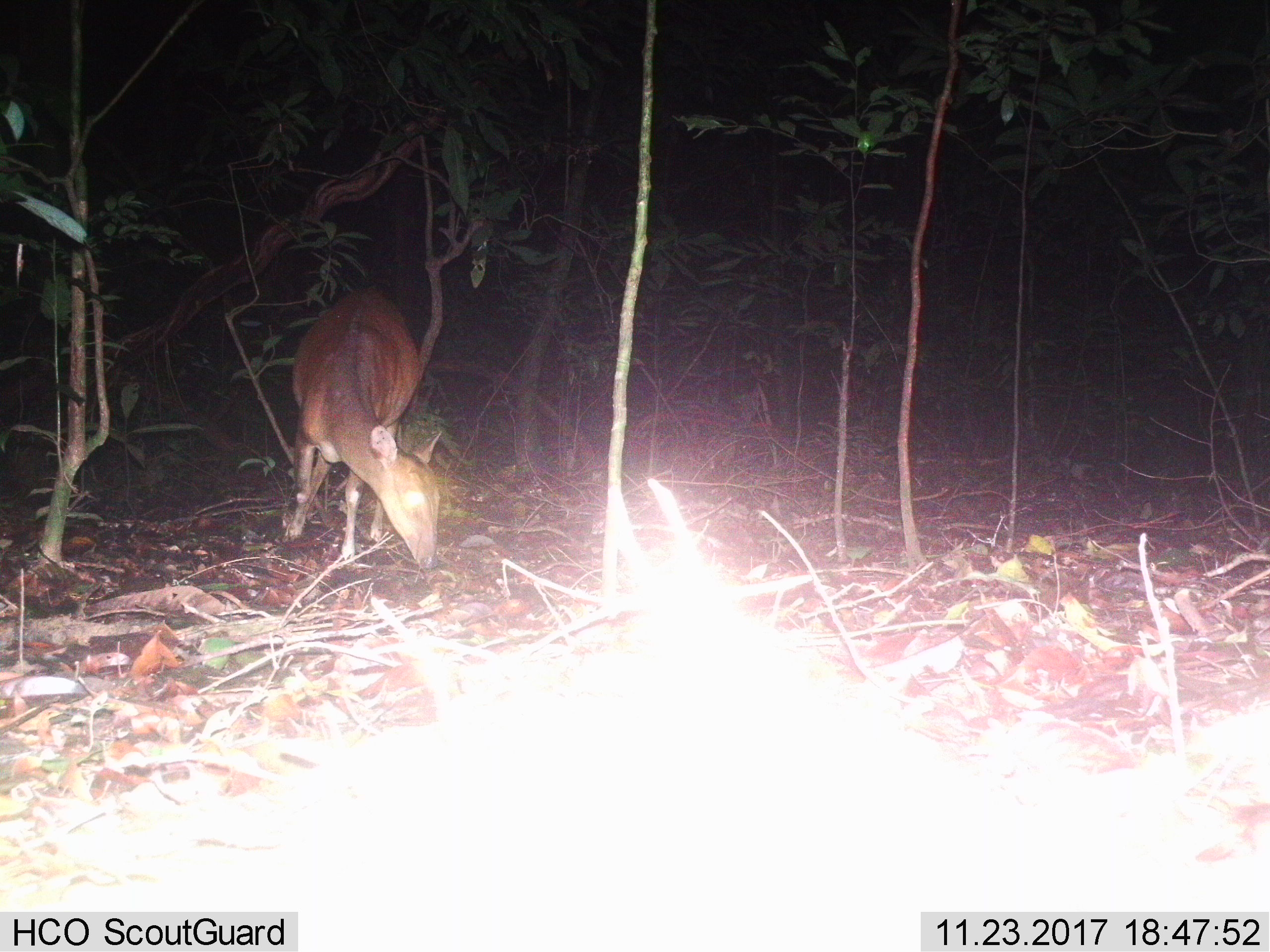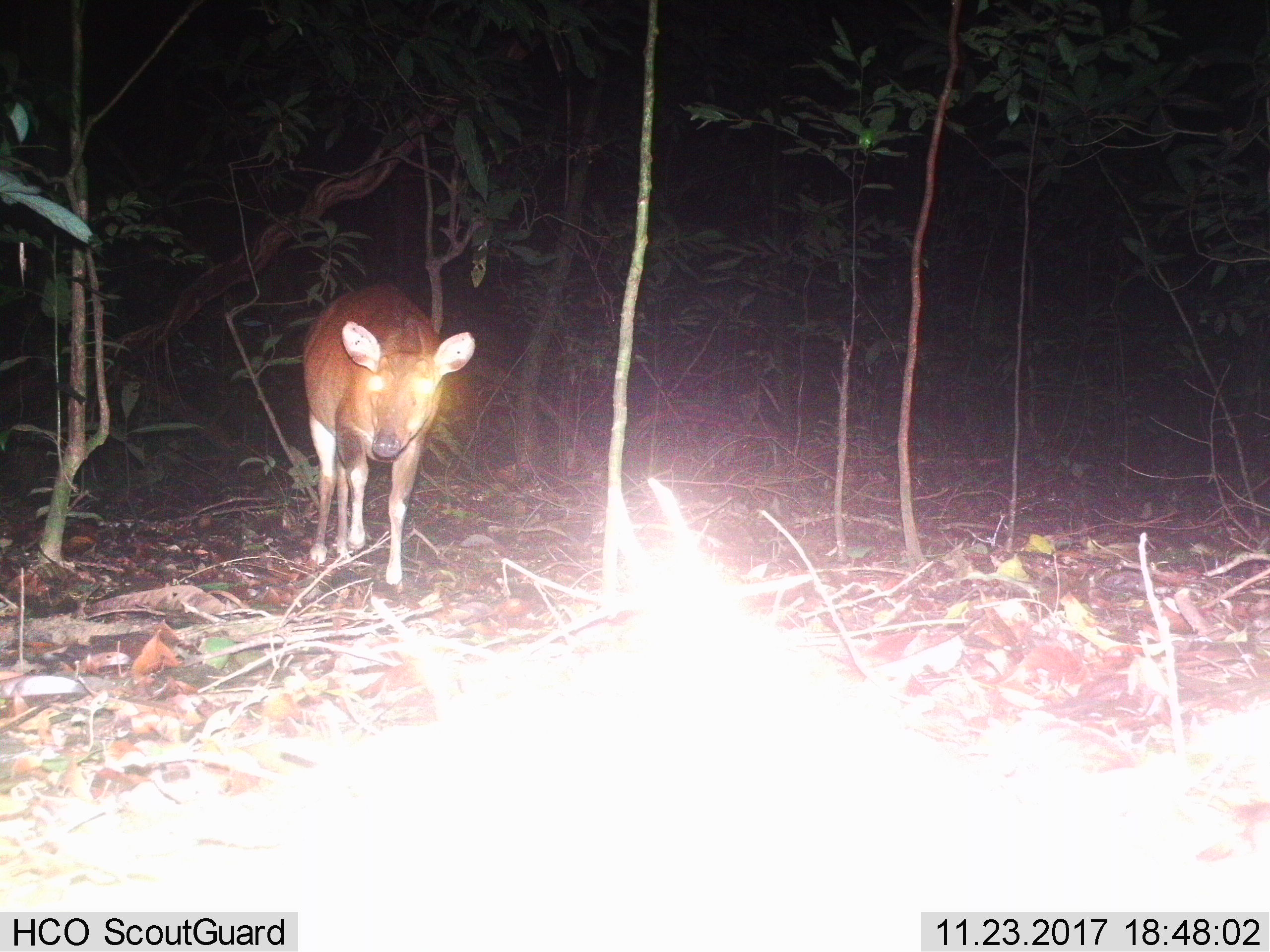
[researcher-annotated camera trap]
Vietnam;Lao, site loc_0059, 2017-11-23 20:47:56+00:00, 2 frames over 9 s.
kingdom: Animalia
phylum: Chordata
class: Mammalia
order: Artiodactyla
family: Cervidae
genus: Muntiacus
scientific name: Muntiacus vuquangensis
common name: large-antlered muntjac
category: large antlered muntjac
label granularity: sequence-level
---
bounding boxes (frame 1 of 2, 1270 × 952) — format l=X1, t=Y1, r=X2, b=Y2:
large antlered muntjac: l=281, t=284, r=441, b=569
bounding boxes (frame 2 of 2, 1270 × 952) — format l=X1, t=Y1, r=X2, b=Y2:
large antlered muntjac: l=300, t=278, r=476, b=586